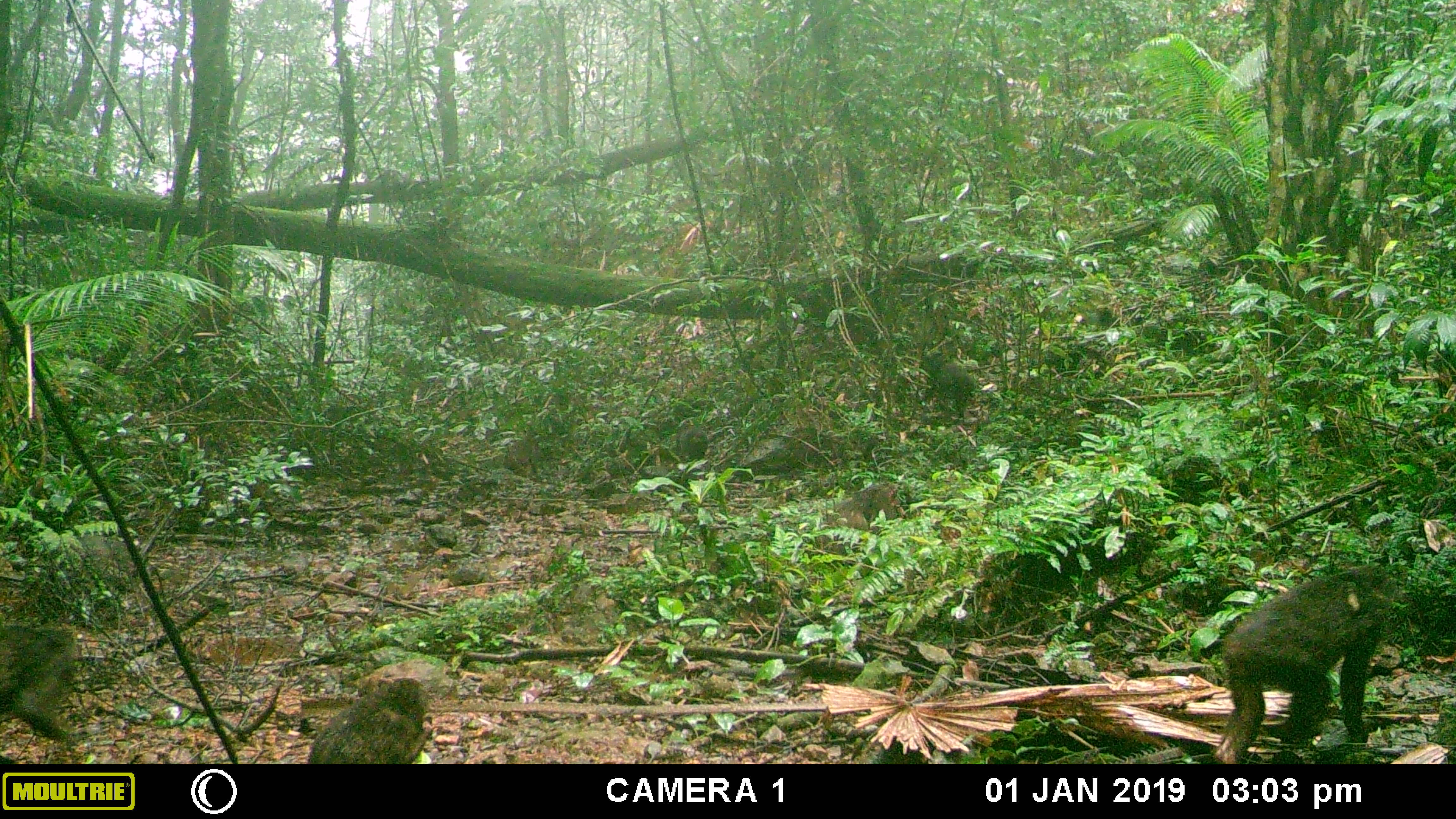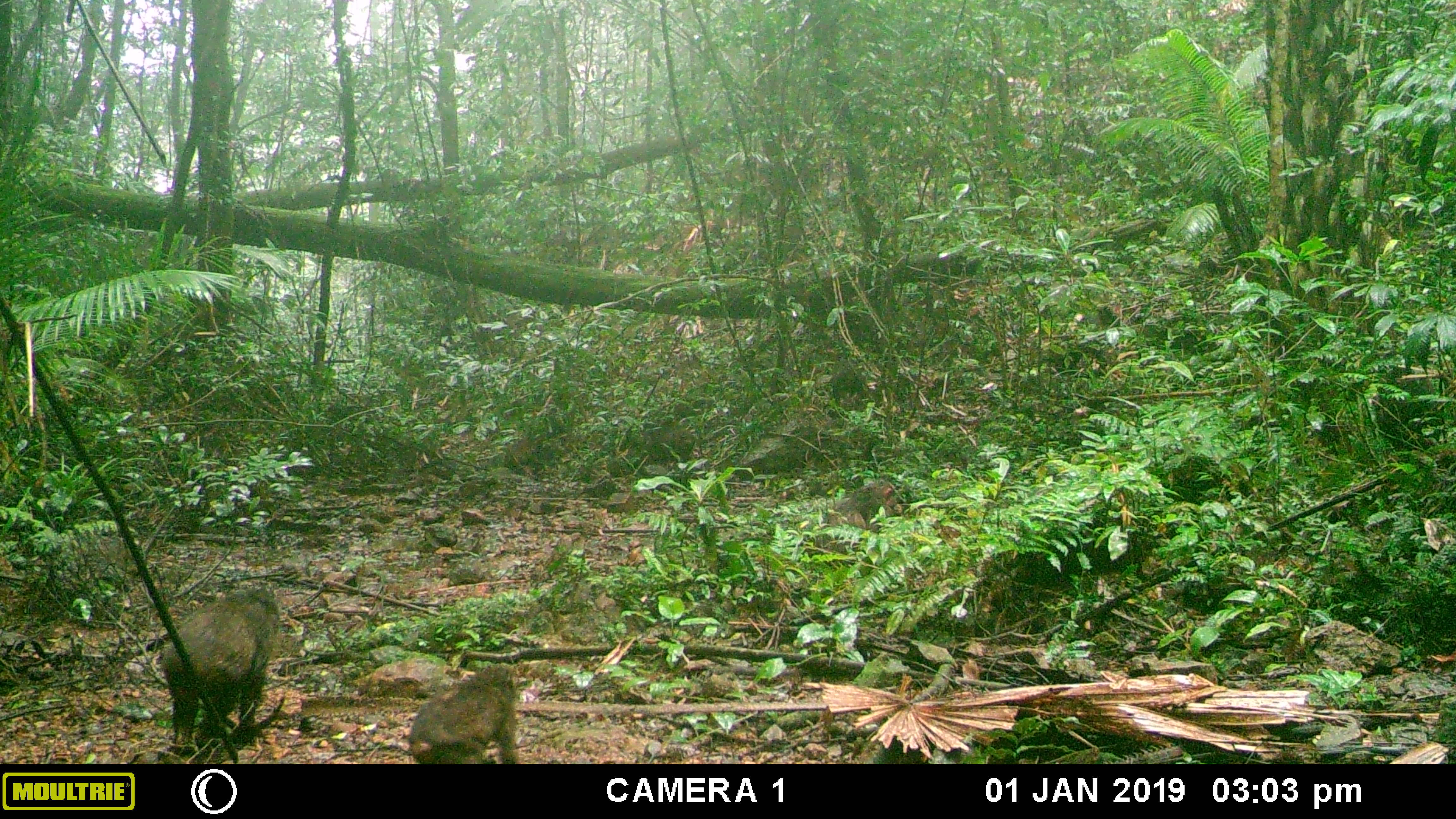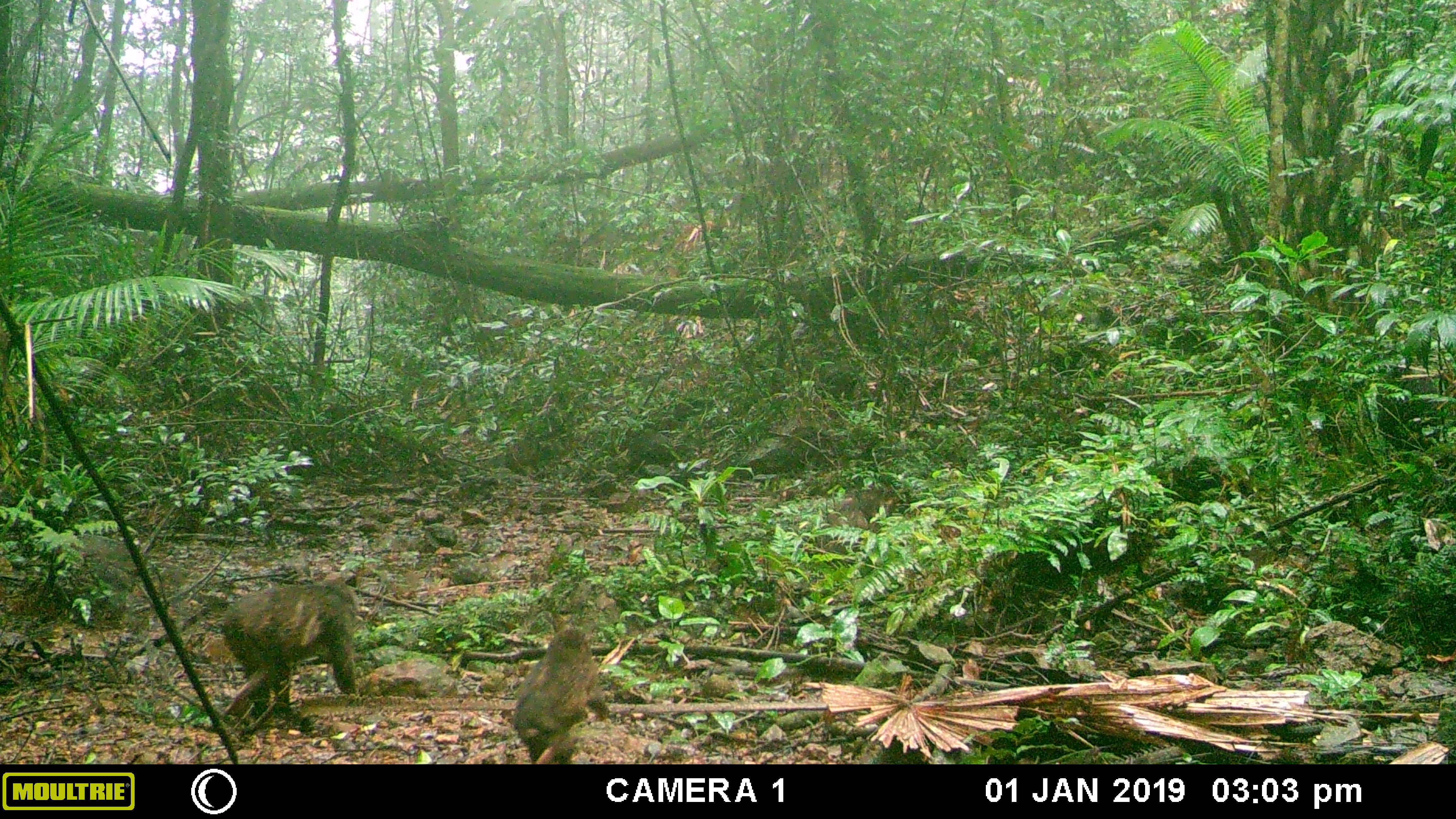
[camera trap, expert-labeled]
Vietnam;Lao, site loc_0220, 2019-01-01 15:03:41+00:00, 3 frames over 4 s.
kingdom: Animalia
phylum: Chordata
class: Mammalia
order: Primates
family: Cercopithecidae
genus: Macaca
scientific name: Macaca arctoides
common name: stump-tailed macaque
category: stump tailed macaque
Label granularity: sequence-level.